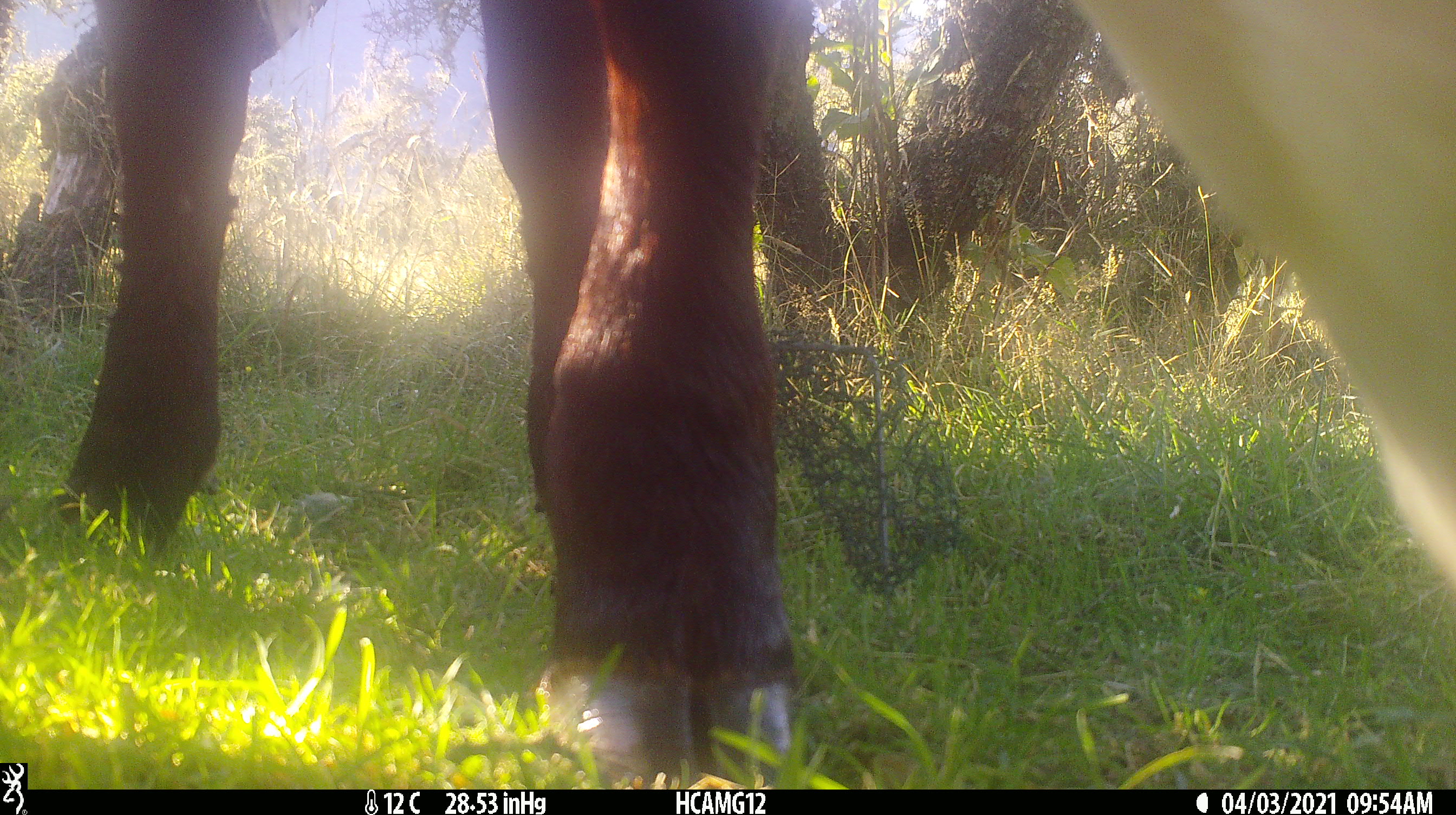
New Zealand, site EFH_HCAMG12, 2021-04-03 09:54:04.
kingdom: Animalia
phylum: Chordata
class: Mammalia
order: Artiodactyla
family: Bovidae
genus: Bos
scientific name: Bos taurus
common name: domestic cow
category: cow